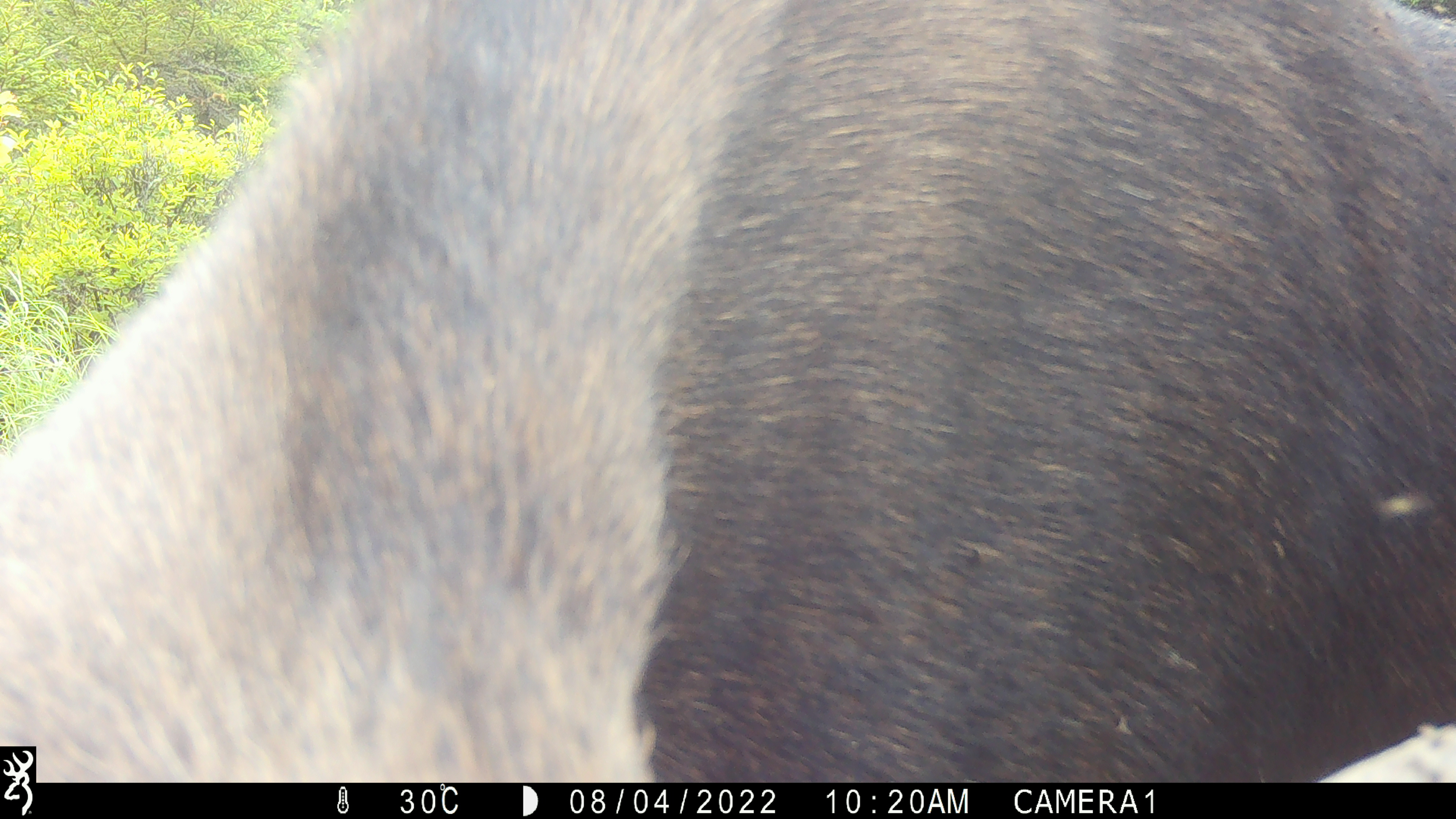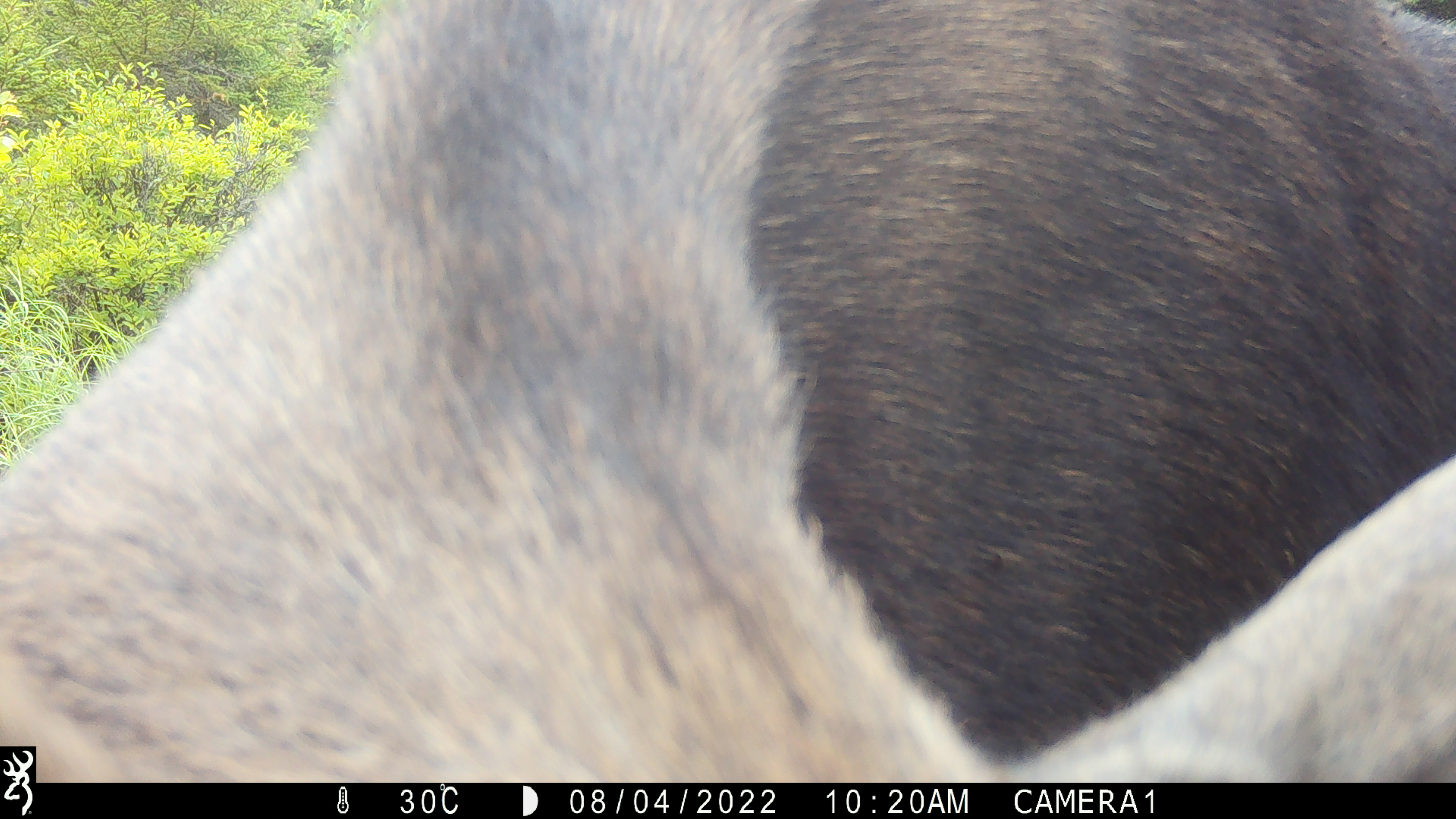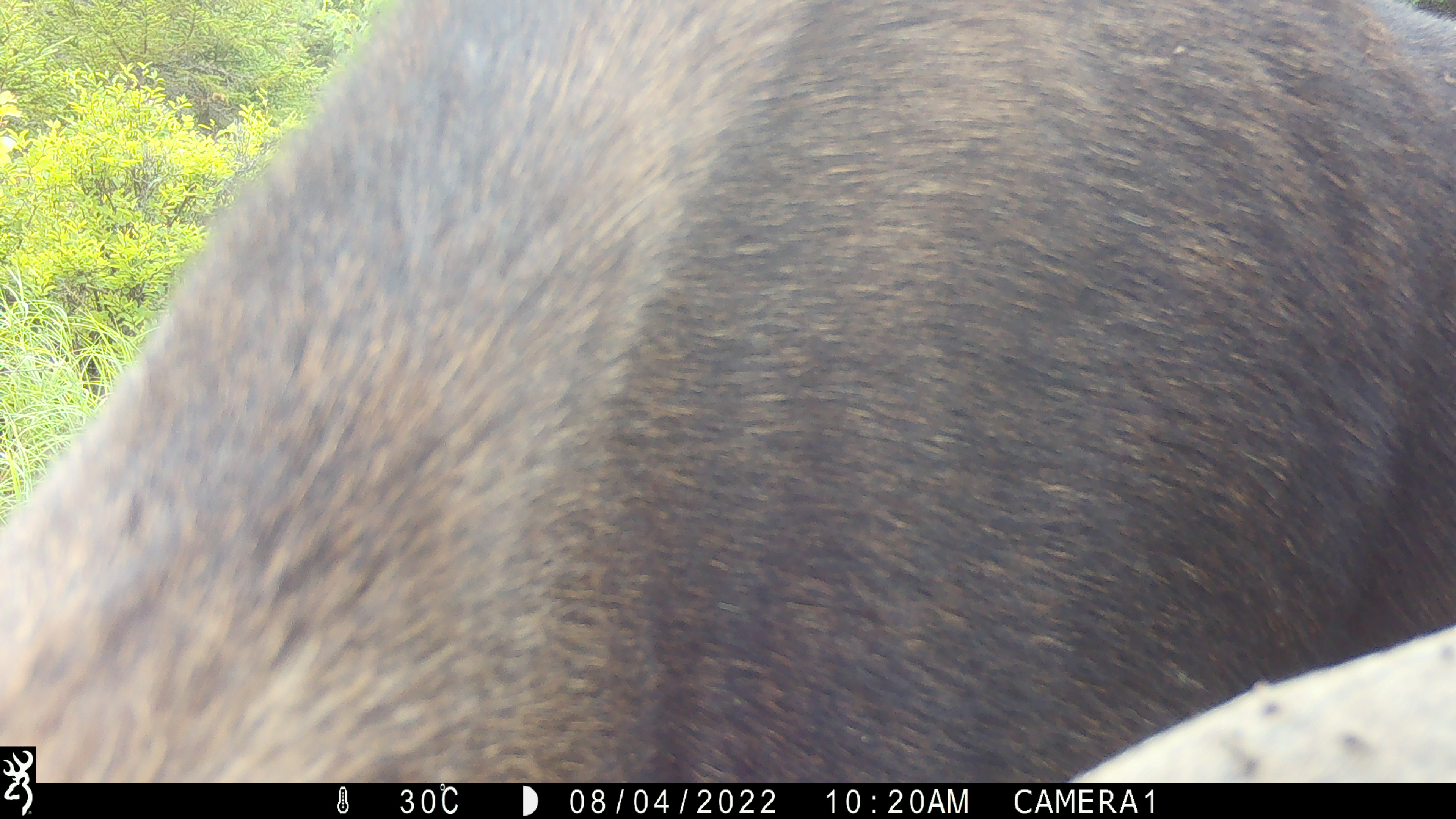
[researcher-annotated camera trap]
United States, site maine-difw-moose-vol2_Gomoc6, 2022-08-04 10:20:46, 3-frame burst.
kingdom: Animalia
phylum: Chordata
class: Mammalia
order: Artiodactyla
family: Cervidae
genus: Alces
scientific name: Alces alces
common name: moose